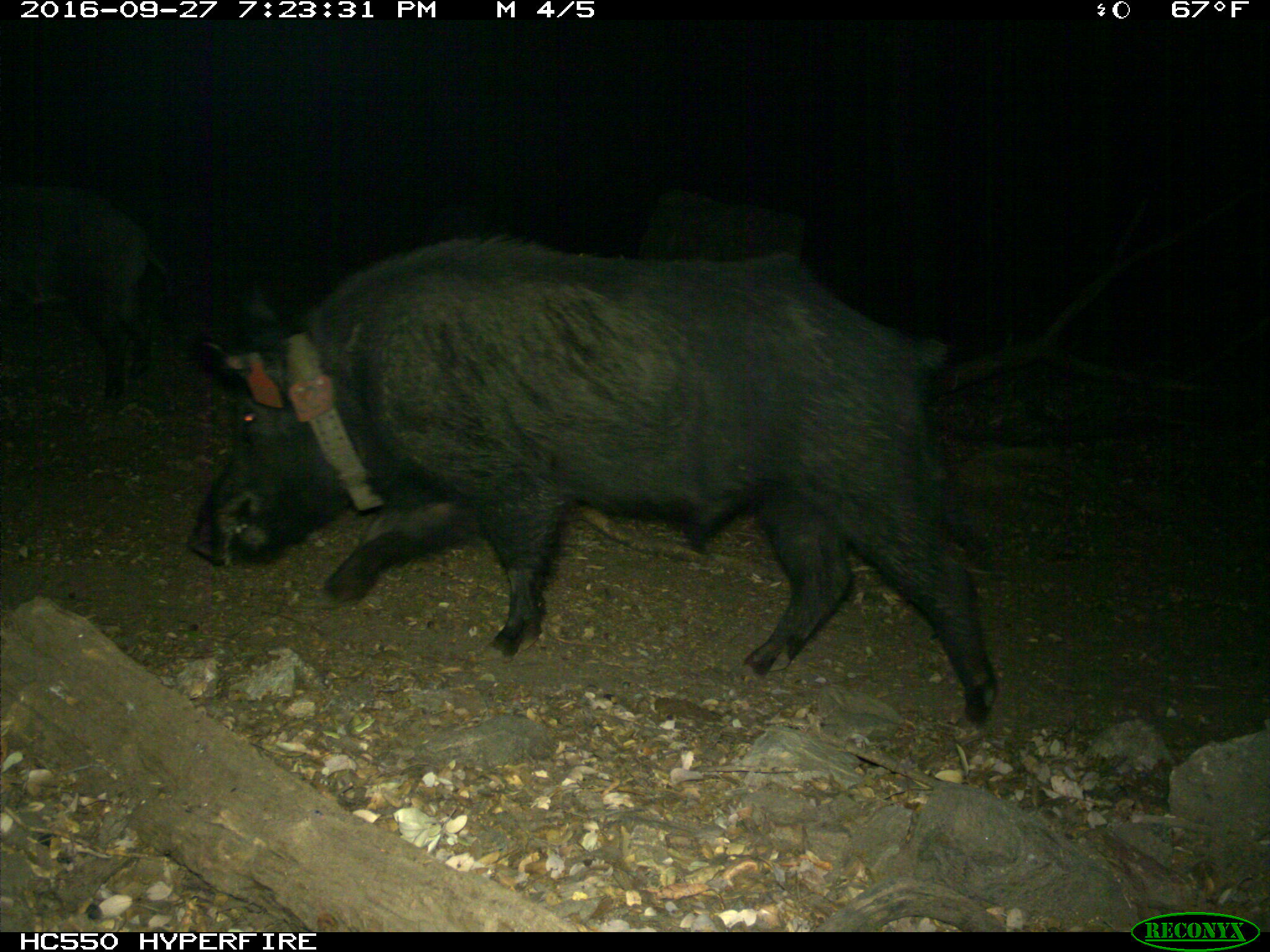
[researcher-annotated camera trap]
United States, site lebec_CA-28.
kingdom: Animalia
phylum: Chordata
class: Mammalia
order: Artiodactyla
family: Suidae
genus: Sus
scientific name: Sus scrofa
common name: wild boar